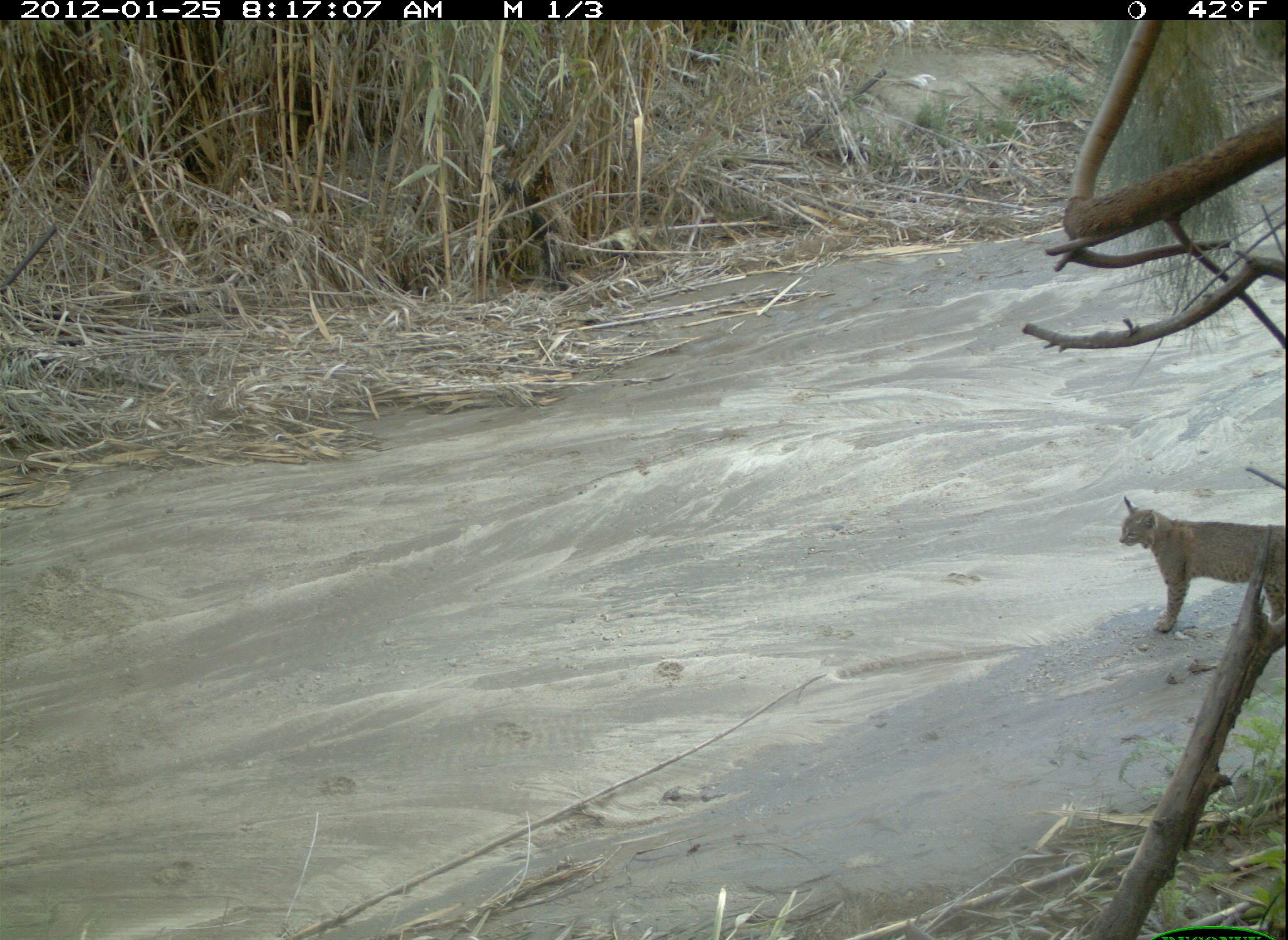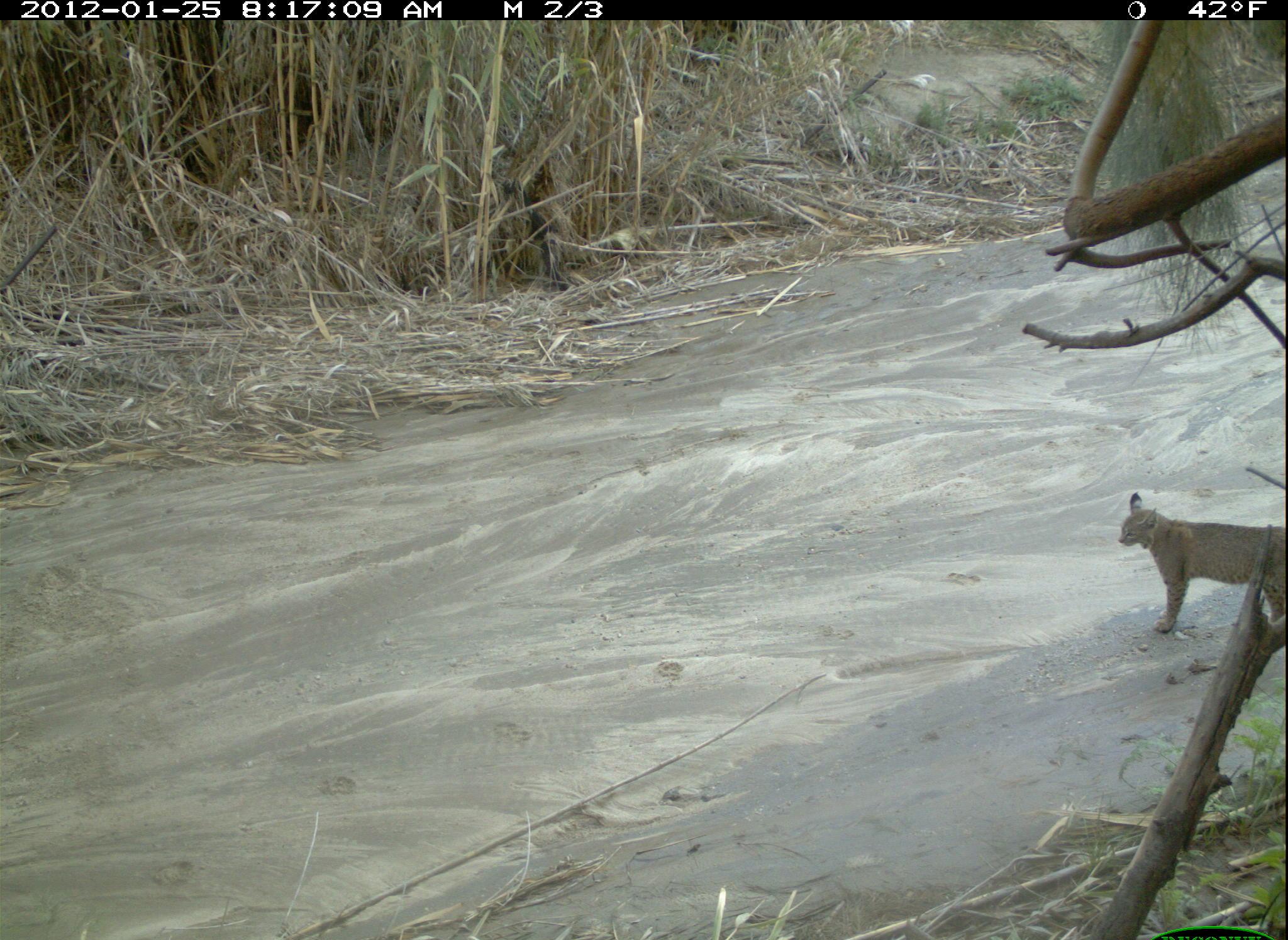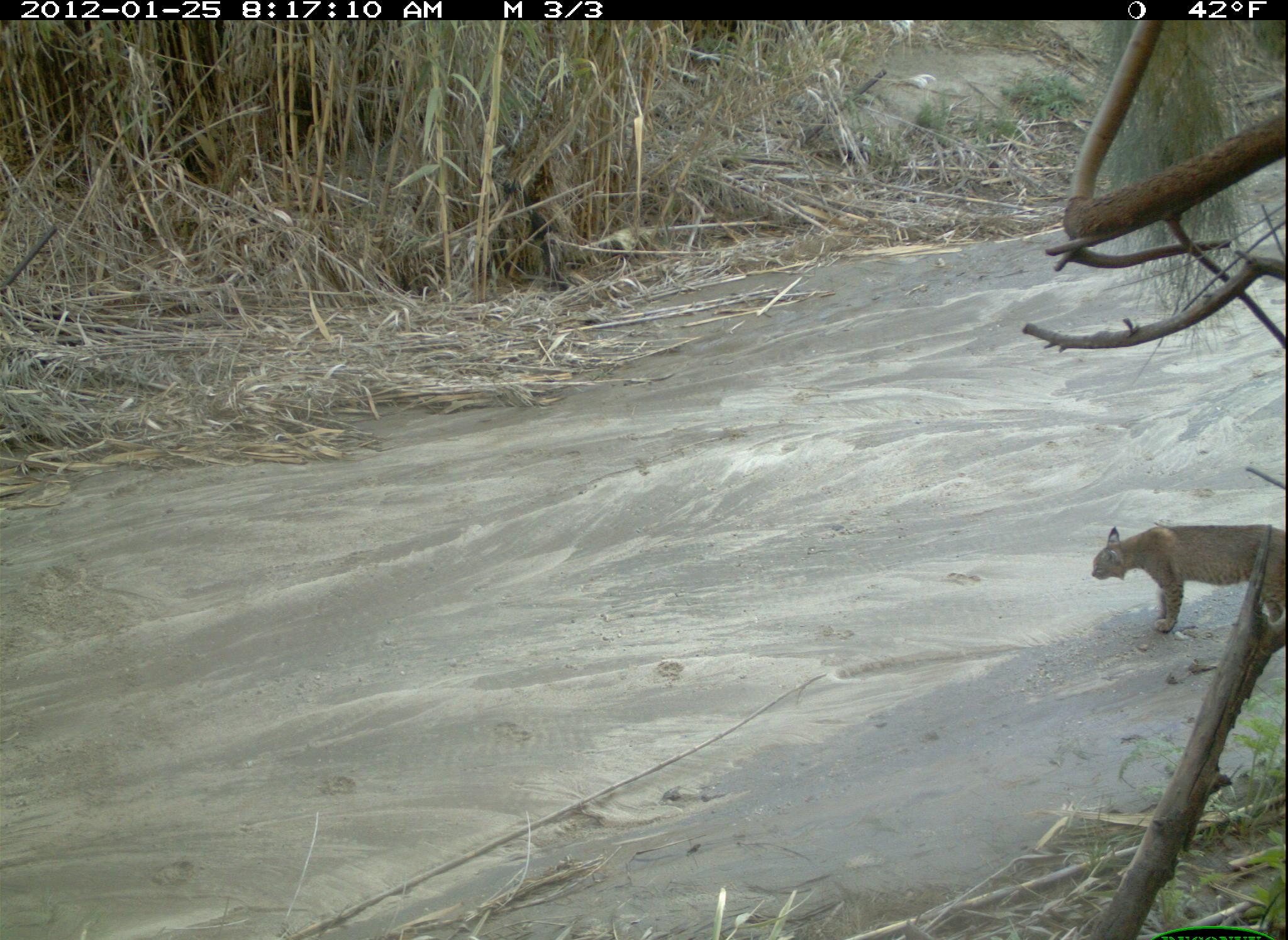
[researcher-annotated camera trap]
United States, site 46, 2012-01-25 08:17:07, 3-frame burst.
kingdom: Animalia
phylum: Chordata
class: Mammalia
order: Carnivora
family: Felidae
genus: Lynx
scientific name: Lynx rufus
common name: bobcat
Bobcat (Lynx rufus).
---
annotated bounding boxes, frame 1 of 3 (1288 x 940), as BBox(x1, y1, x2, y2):
bobcat: BBox(1109, 490, 1288, 644)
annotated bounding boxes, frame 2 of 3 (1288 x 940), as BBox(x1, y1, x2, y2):
bobcat: BBox(1116, 493, 1286, 643)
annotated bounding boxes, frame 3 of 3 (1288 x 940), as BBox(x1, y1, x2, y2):
bobcat: BBox(1074, 512, 1286, 648)